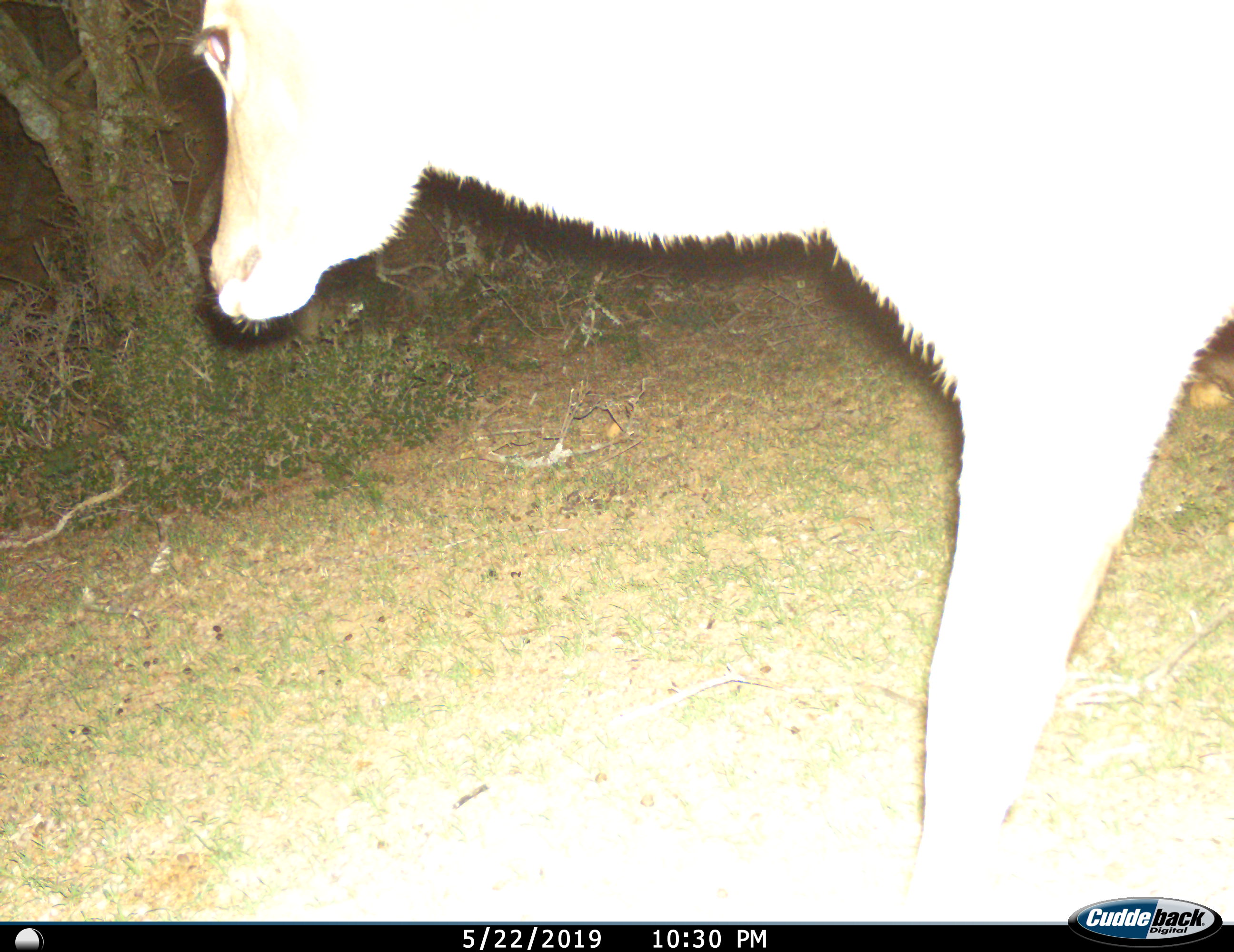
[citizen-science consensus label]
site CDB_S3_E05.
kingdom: Animalia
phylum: Chordata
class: Mammalia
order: Artiodactyla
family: Bovidae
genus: Tragelaphus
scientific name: Tragelaphus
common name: kudu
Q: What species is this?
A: Kudu (Tragelaphus).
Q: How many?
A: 1.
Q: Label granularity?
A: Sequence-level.